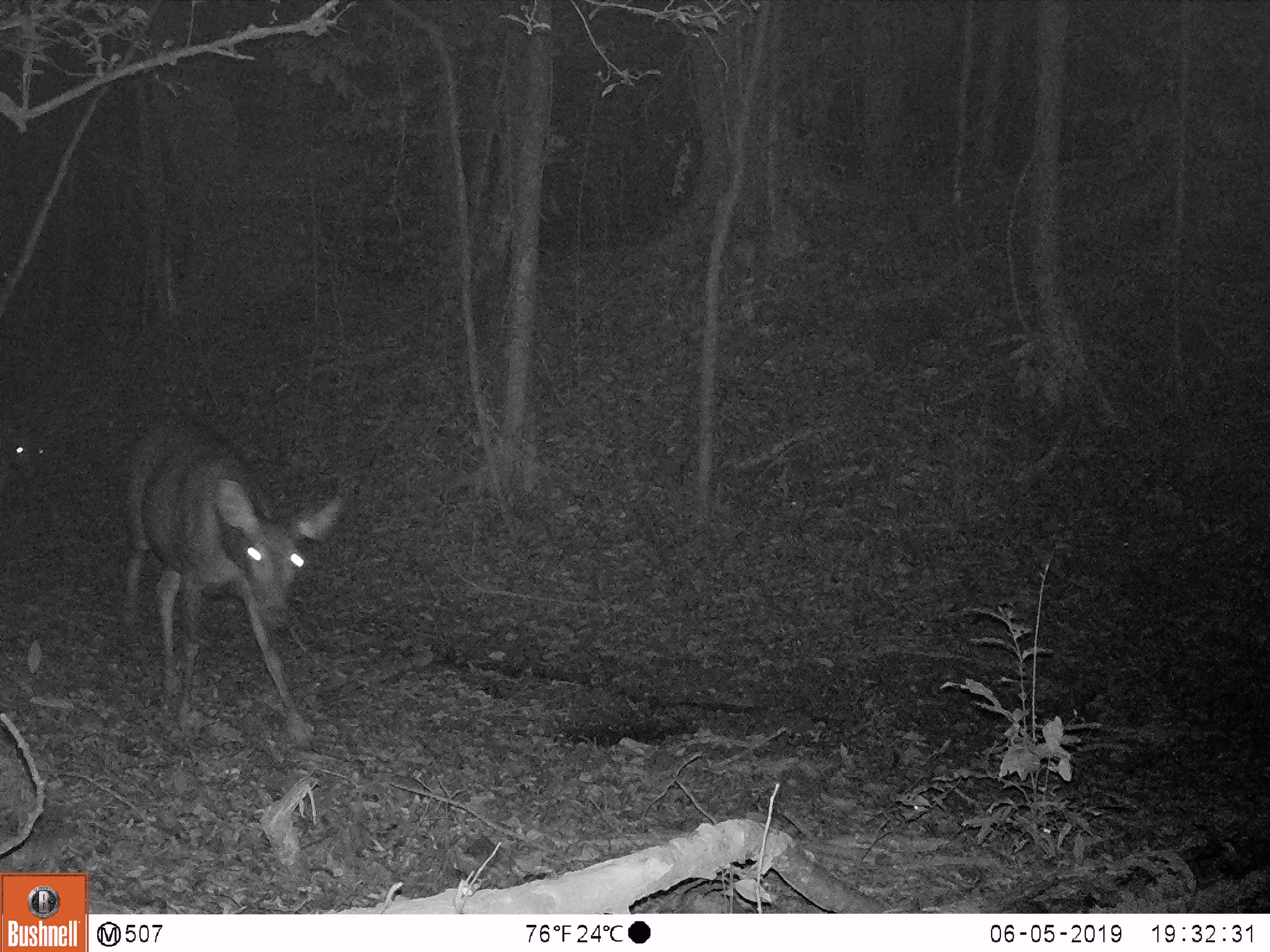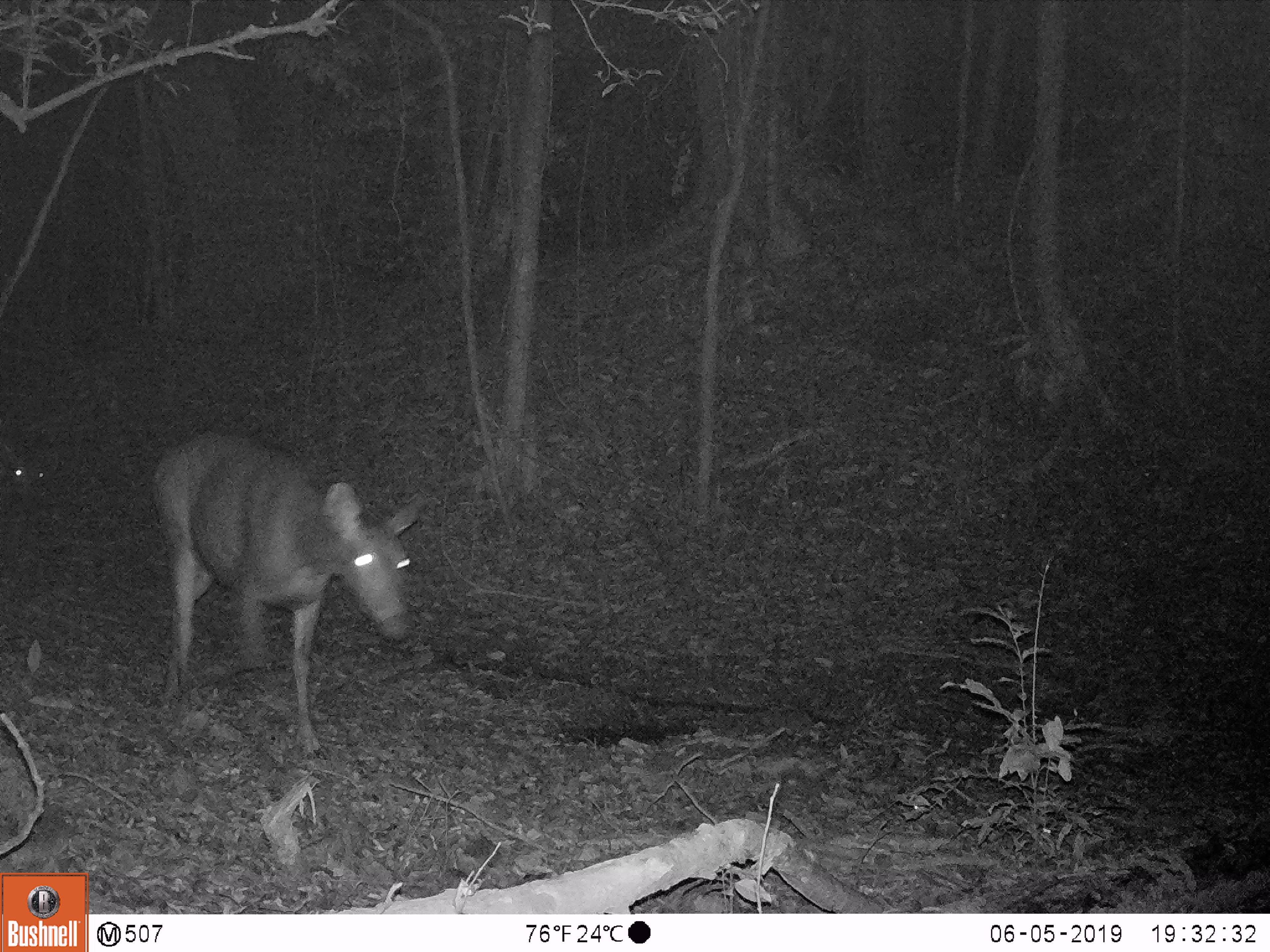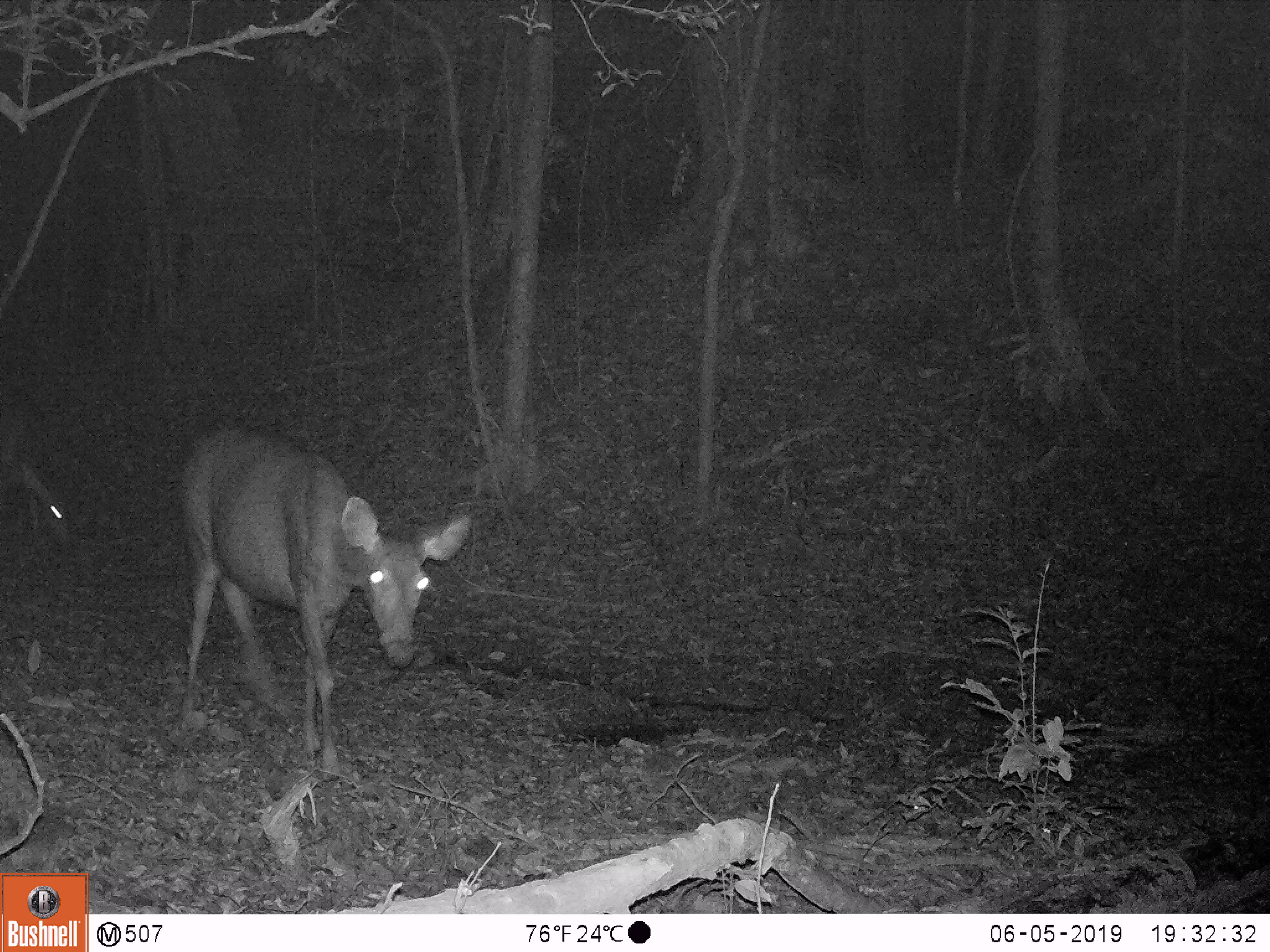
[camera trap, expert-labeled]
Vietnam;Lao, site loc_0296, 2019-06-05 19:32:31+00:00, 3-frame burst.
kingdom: Animalia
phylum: Chordata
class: Mammalia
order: Artiodactyla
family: Cervidae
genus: Rusa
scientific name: Rusa unicolor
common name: sambar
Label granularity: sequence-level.